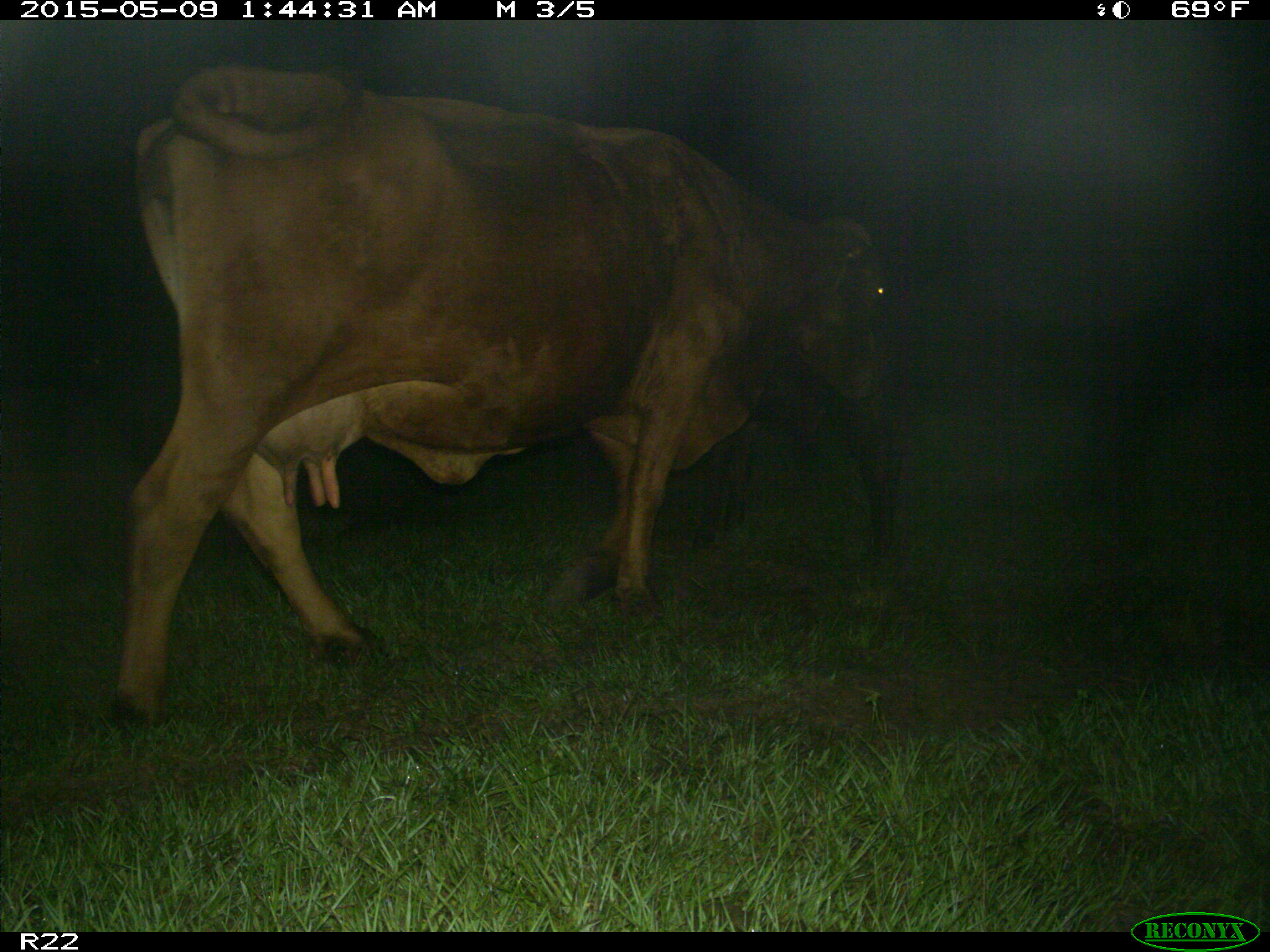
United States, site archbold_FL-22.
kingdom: Animalia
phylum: Chordata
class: Mammalia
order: Artiodactyla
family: Bovidae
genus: Bos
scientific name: Bos taurus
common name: domestic cow